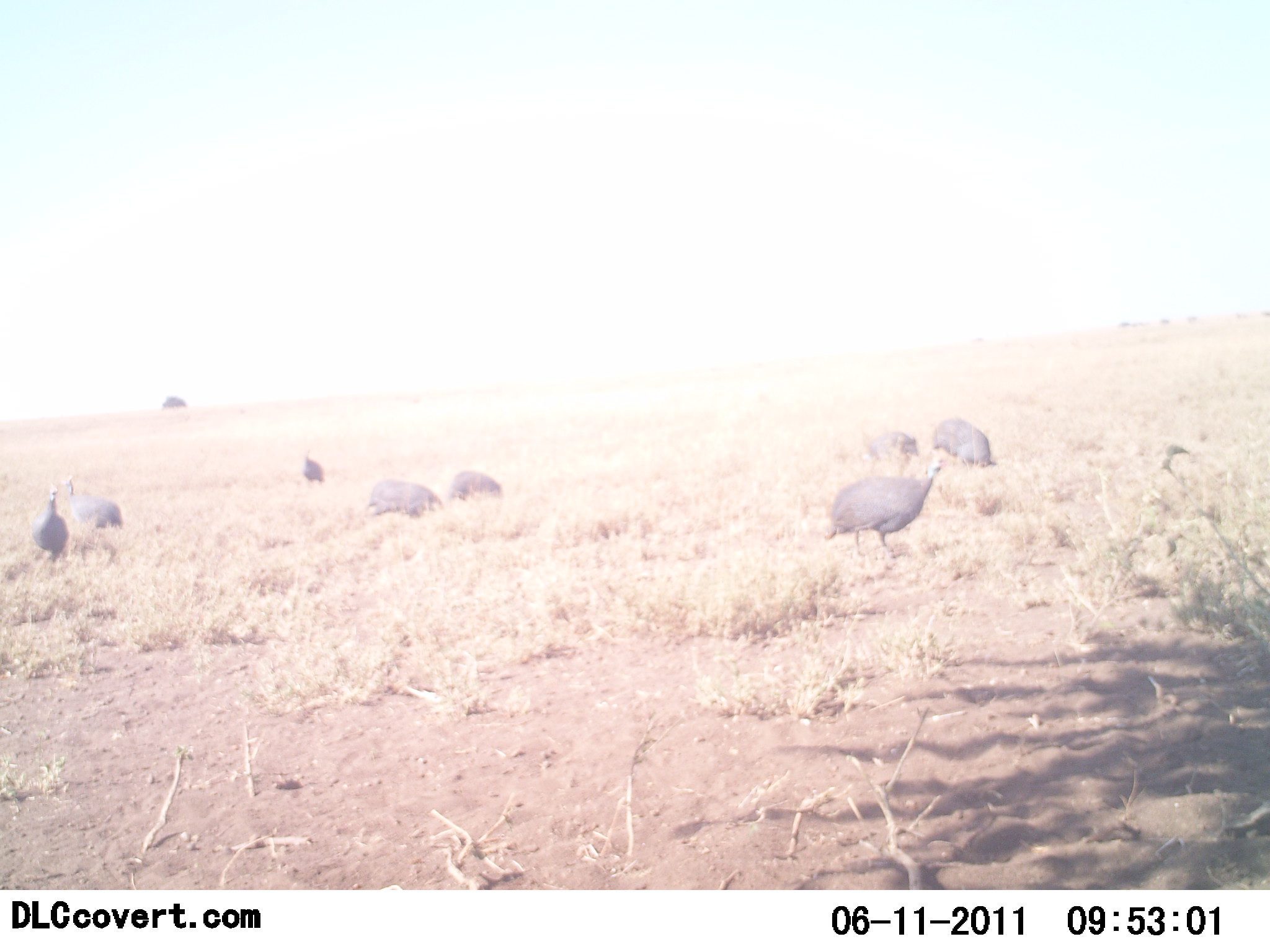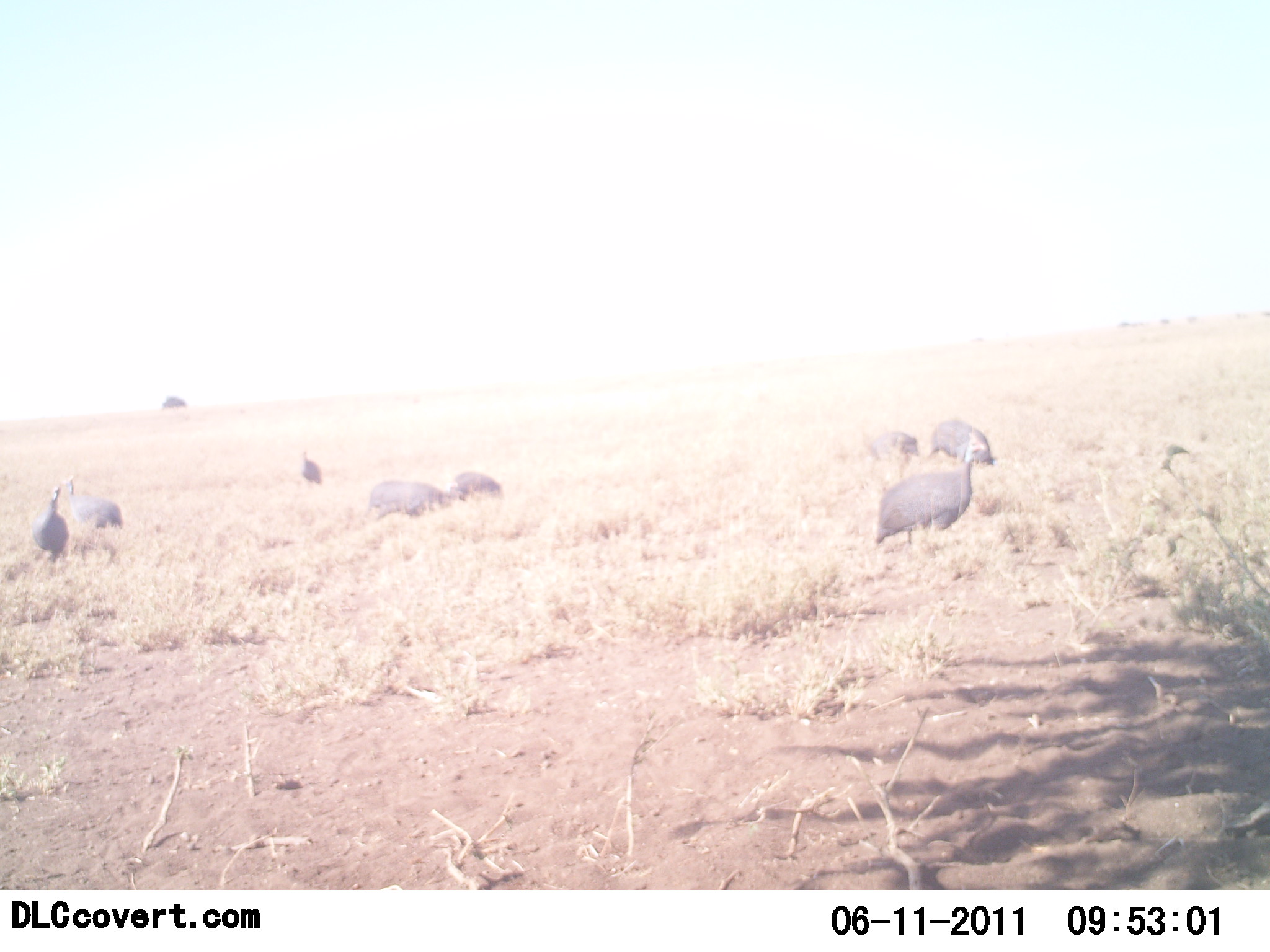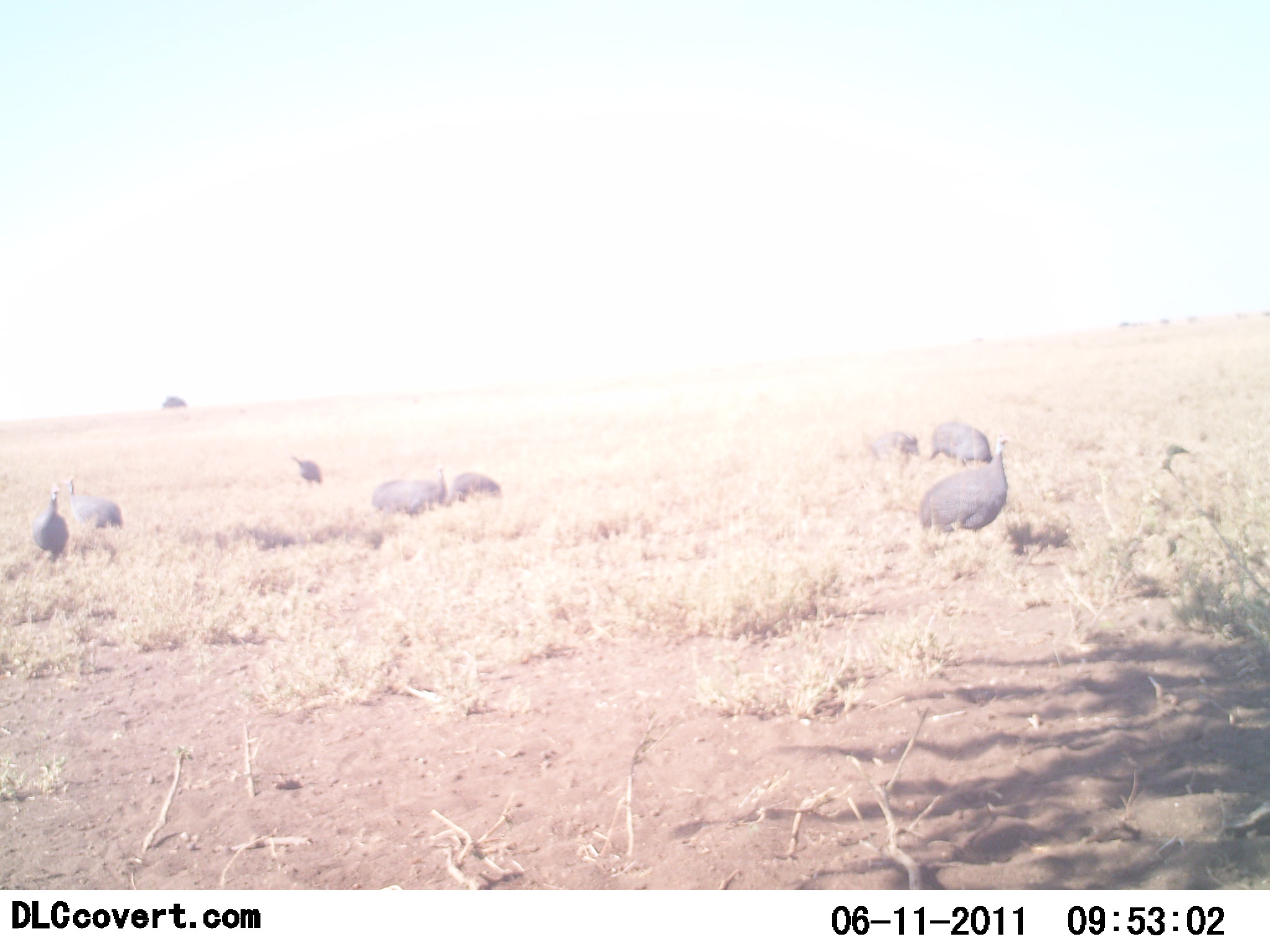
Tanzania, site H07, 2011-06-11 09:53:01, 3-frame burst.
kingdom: Animalia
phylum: Chordata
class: Aves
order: Galliformes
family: Numididae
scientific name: Numididae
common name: guinea fowl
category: guineafowl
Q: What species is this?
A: Guineafowl (guinea fowl) (Numididae).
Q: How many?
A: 8.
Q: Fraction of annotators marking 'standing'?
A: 54%.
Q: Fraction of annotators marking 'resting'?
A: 0%.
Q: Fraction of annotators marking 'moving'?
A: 62%.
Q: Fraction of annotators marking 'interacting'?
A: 0%.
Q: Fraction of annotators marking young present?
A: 0%.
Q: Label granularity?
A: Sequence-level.